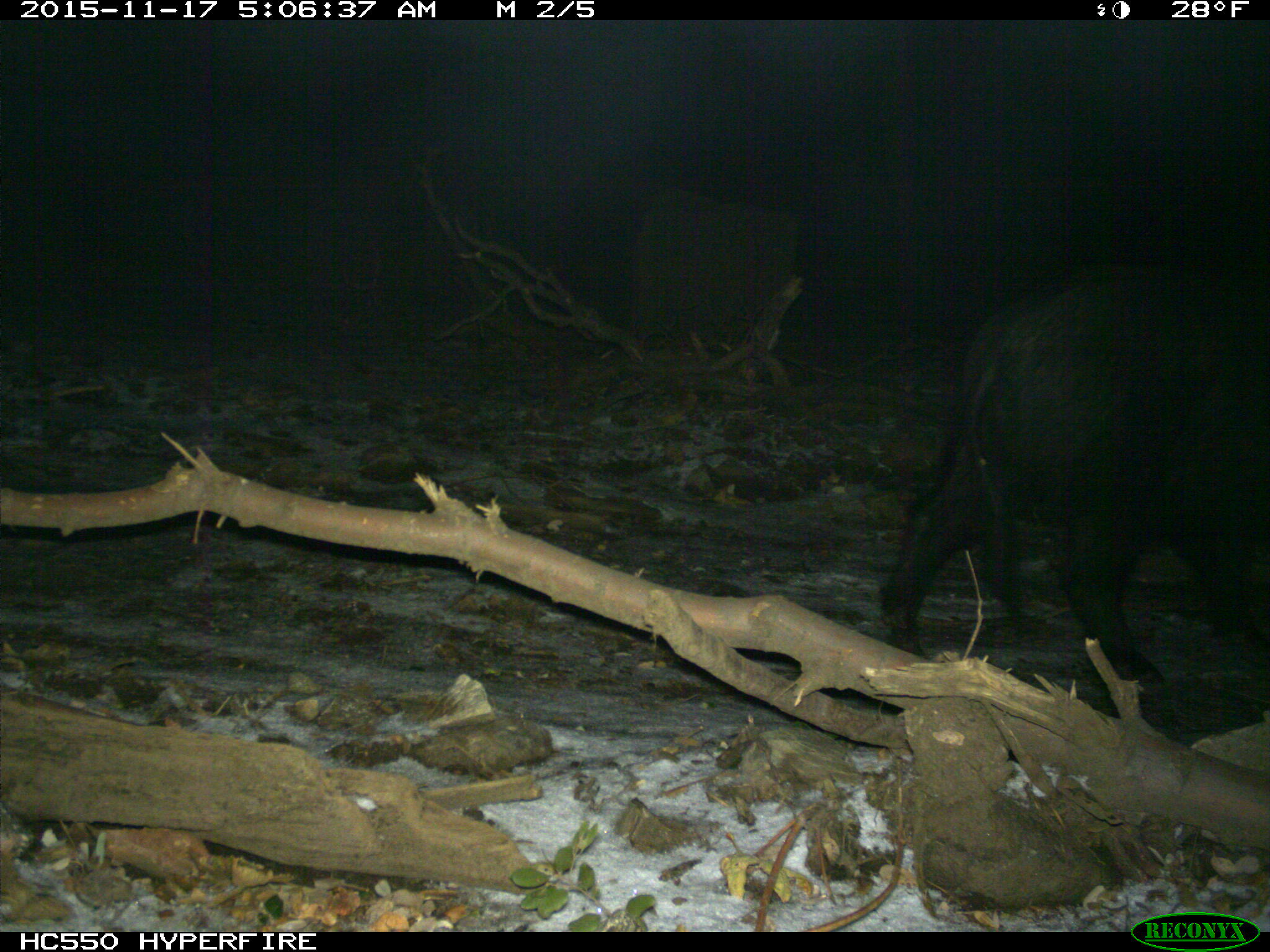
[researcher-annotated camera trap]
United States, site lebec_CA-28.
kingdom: Animalia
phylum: Chordata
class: Mammalia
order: Artiodactyla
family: Suidae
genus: Sus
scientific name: Sus scrofa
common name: wild boar